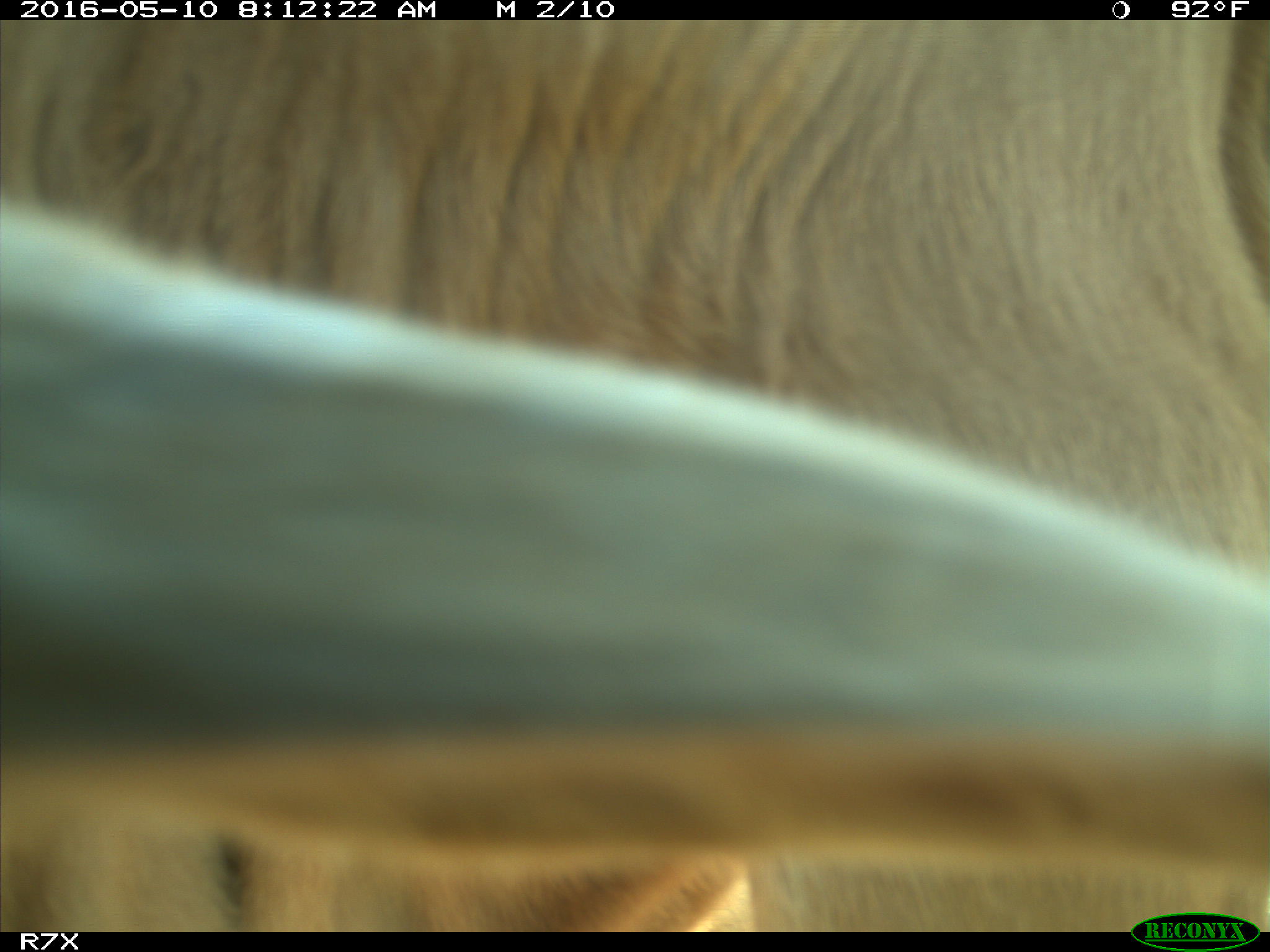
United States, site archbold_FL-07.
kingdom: Animalia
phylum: Chordata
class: Mammalia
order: Artiodactyla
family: Bovidae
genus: Bos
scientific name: Bos taurus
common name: domestic cow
Bos taurus (domestic cow).